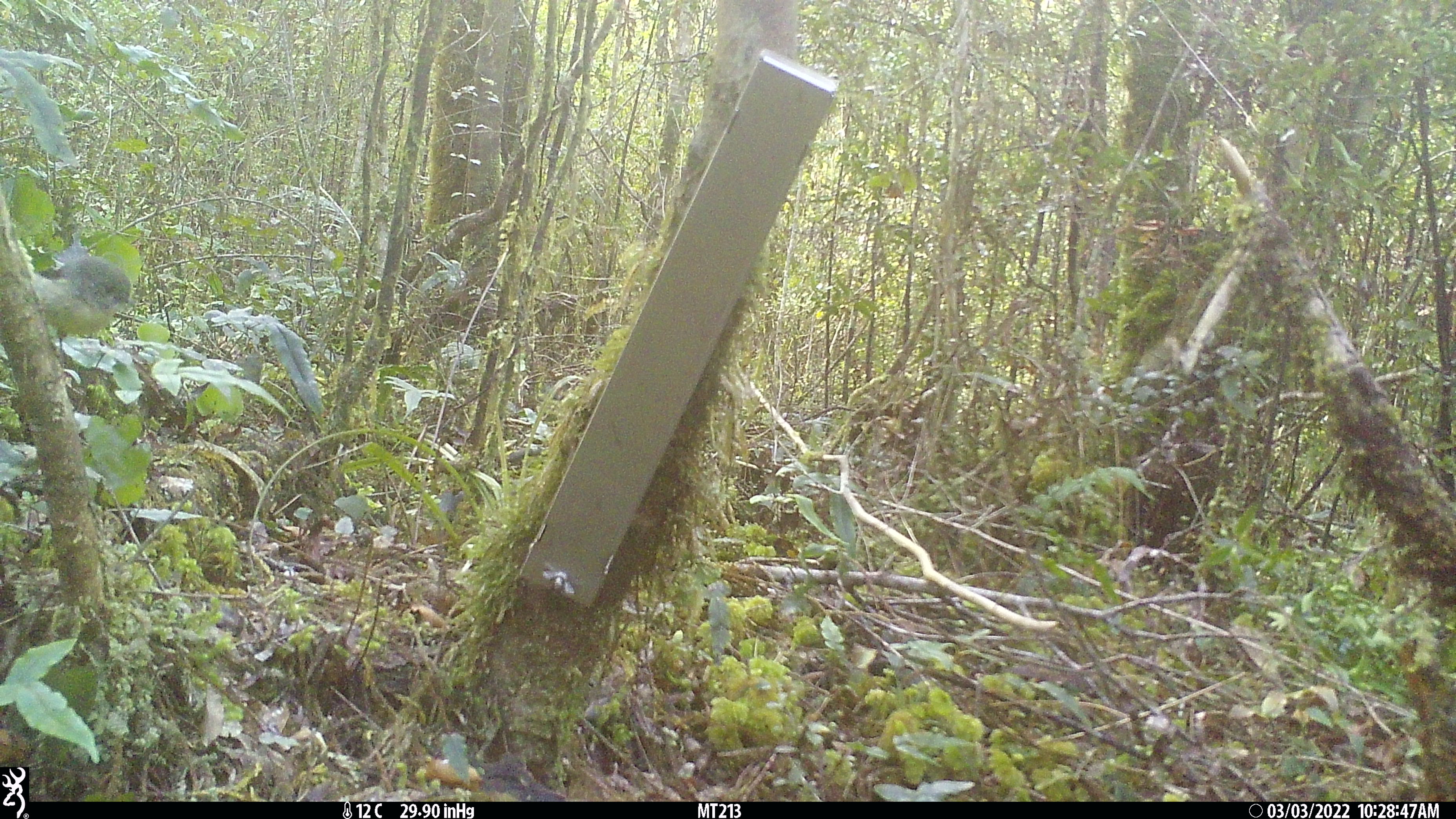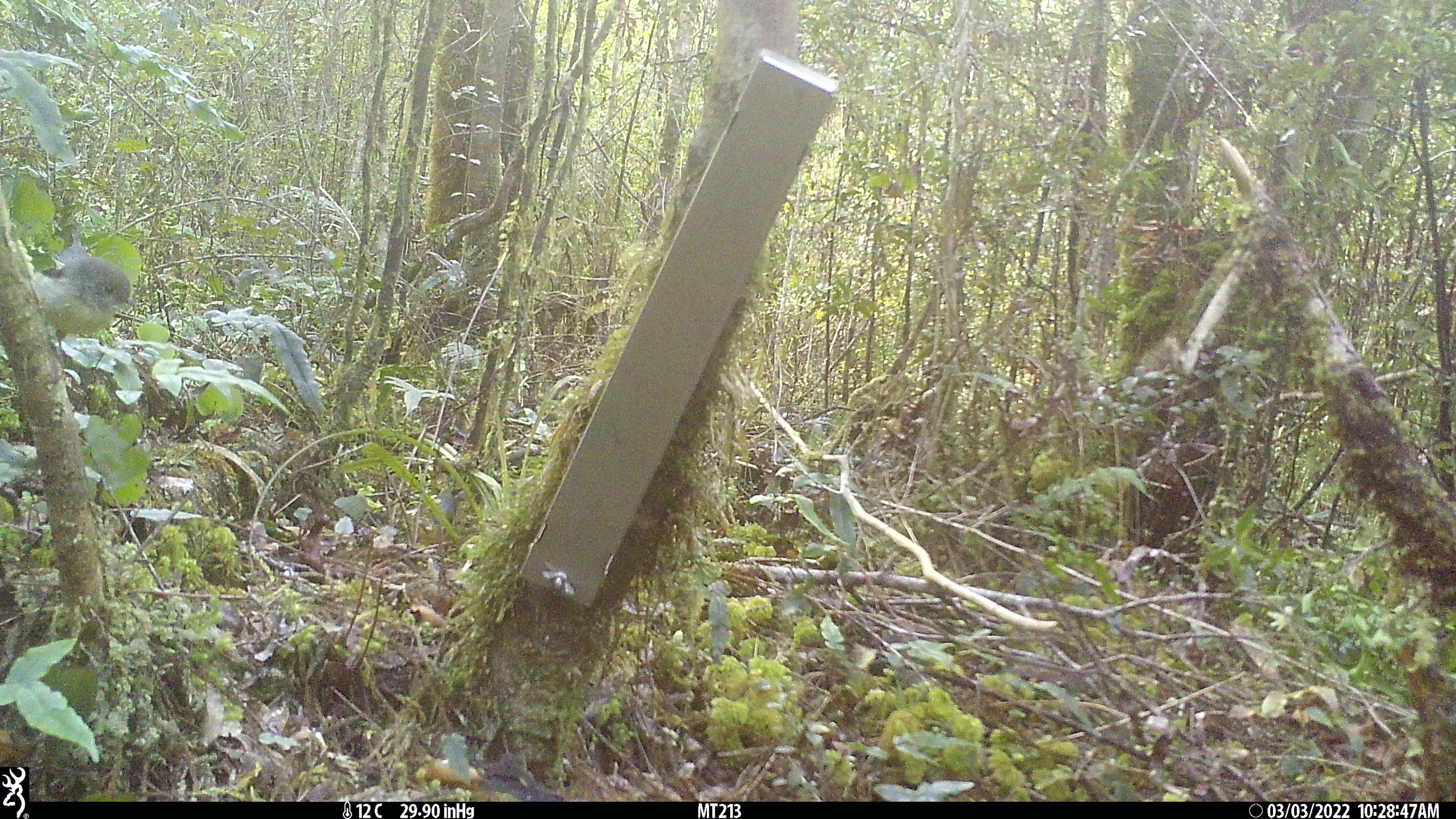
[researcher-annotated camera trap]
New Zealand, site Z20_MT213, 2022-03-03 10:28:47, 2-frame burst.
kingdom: Animalia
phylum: Chordata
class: Aves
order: Passeriformes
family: Petroicidae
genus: Petroica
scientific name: Petroica macrocephala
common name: tomtit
Tomtit (Petroica macrocephala).